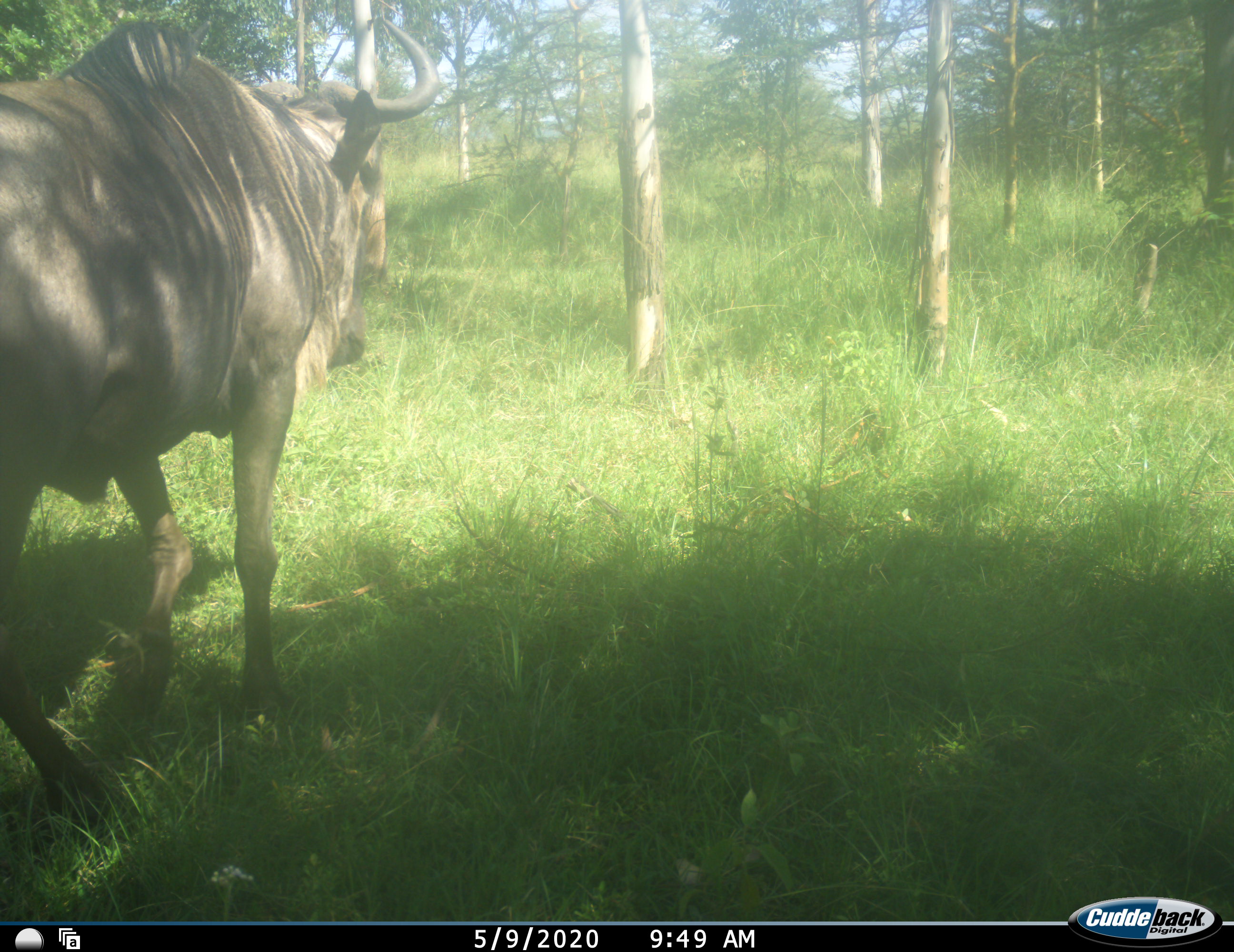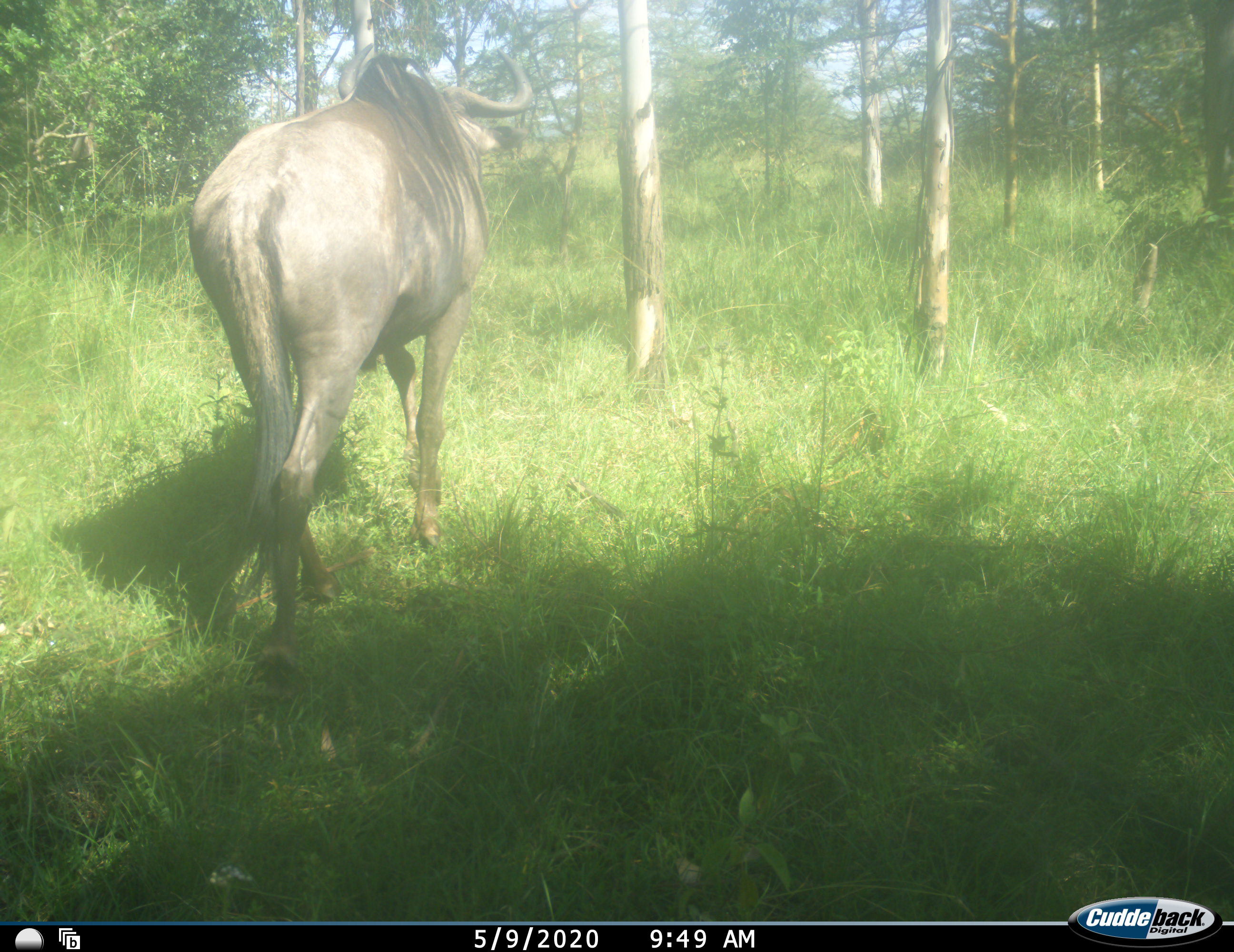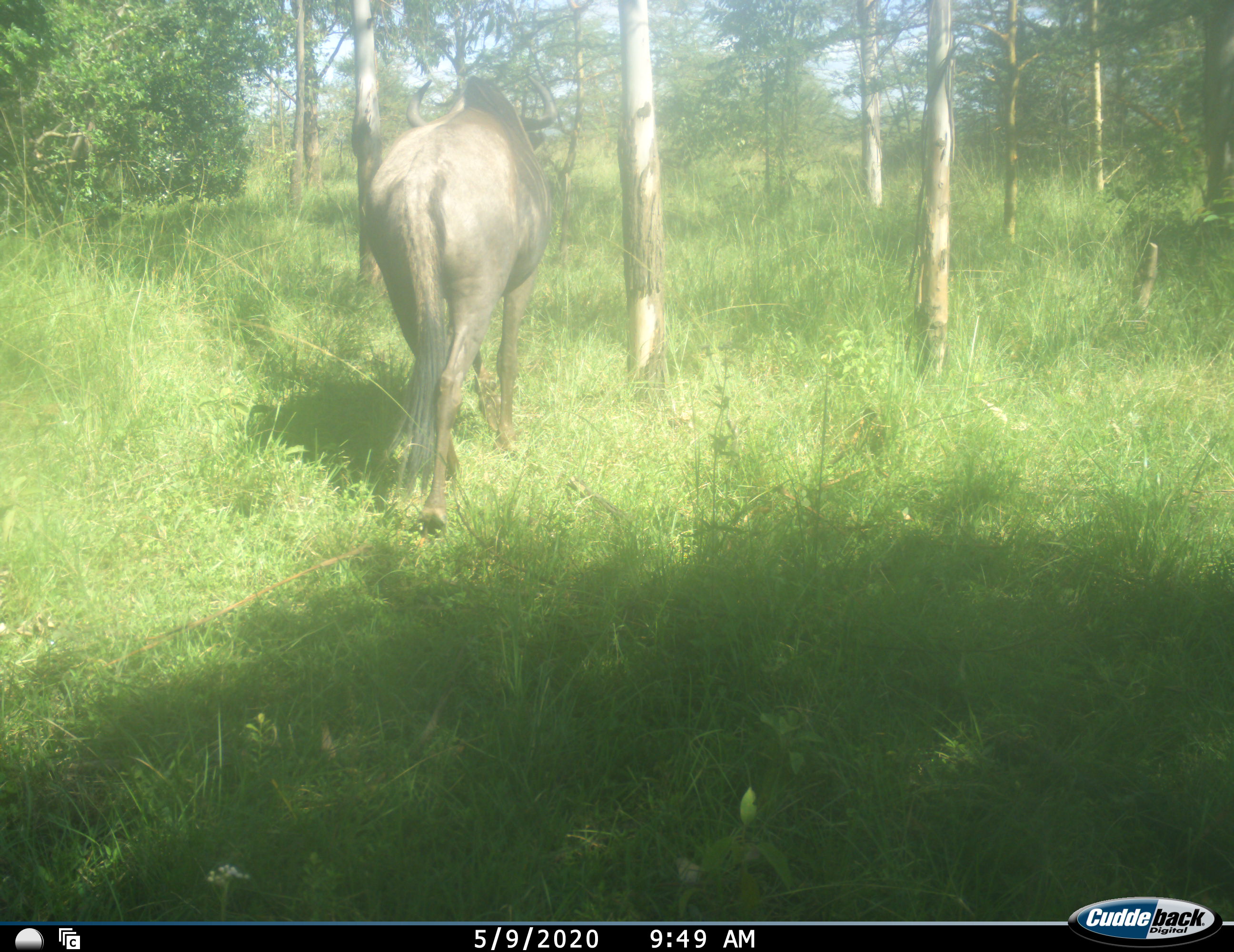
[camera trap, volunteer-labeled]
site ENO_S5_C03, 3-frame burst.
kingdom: Animalia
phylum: Chordata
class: Mammalia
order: Artiodactyla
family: Bovidae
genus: Connochaetes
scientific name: Connochaetes taurinus taurinus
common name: blue wildebeest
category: wildebeestblue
Wildebeestblue (blue wildebeest) (Connochaetes taurinus taurinus), count 1. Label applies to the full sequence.